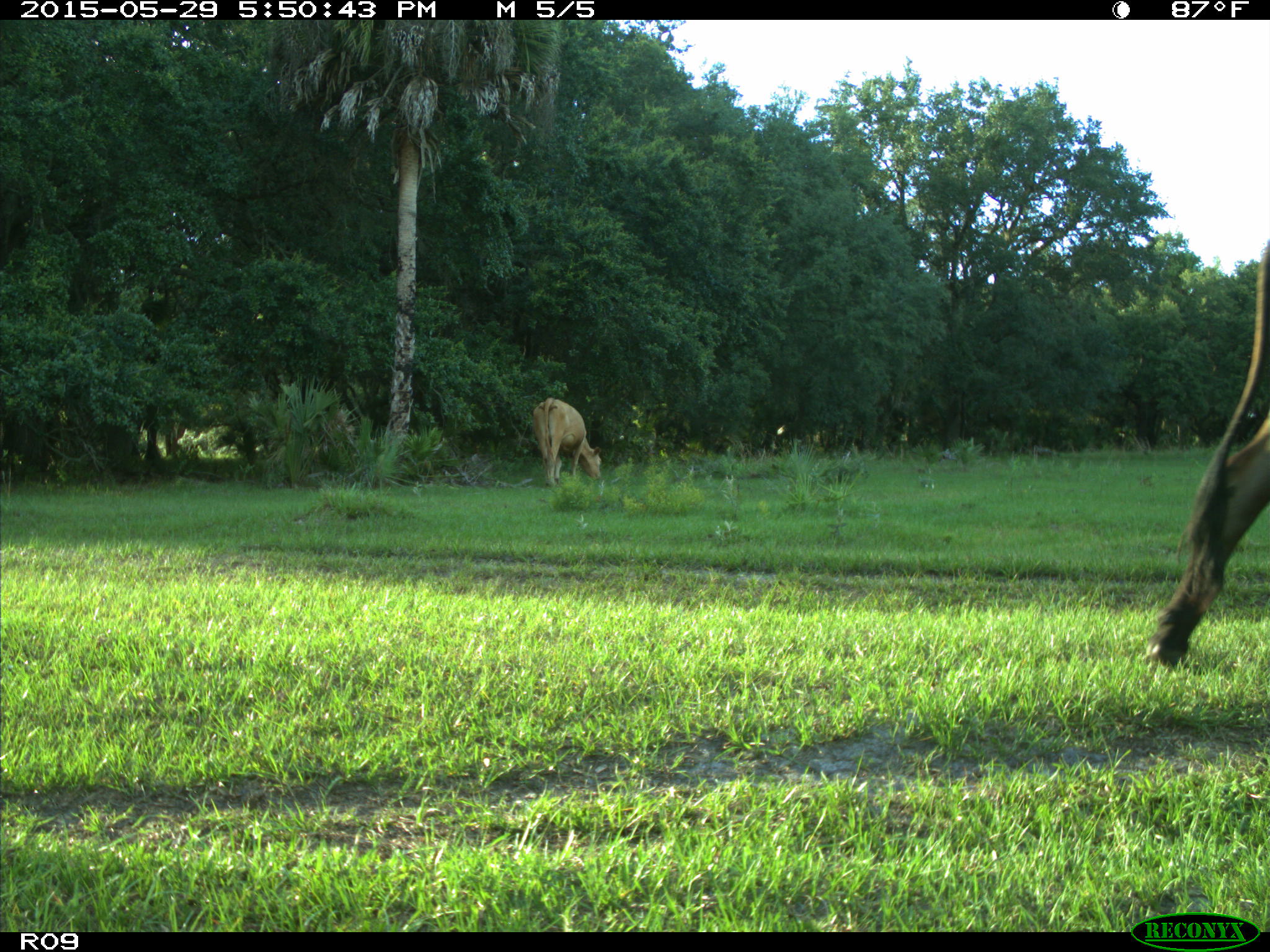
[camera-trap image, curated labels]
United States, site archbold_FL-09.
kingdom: Animalia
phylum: Chordata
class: Mammalia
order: Artiodactyla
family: Bovidae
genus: Bos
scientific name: Bos taurus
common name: domestic cow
Bos taurus (domestic cow).